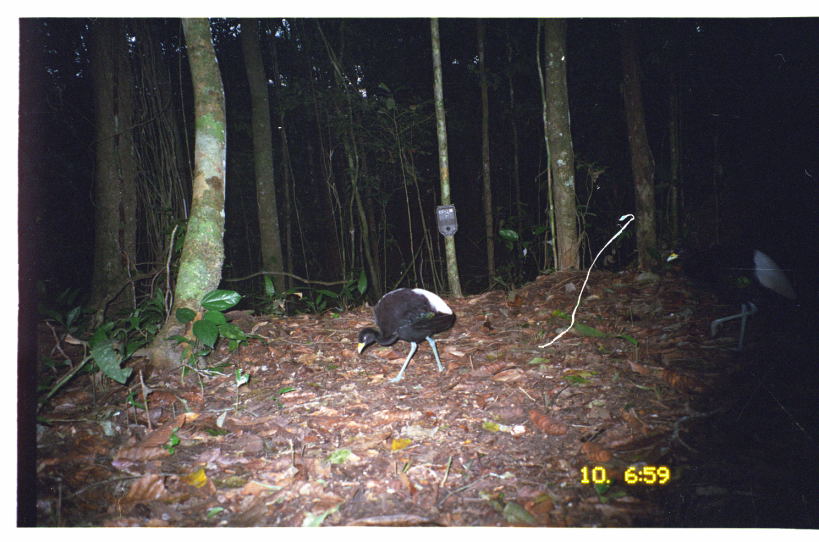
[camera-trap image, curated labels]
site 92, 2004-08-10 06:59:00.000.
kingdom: Animalia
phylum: Chordata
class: Aves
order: Gruiformes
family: Psophiidae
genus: Psophia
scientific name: Psophia leucoptera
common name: pale-winged trumpeter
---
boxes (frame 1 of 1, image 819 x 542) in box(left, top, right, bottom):
psophia leucoptera: box(662, 236, 802, 355); box(355, 286, 456, 384)